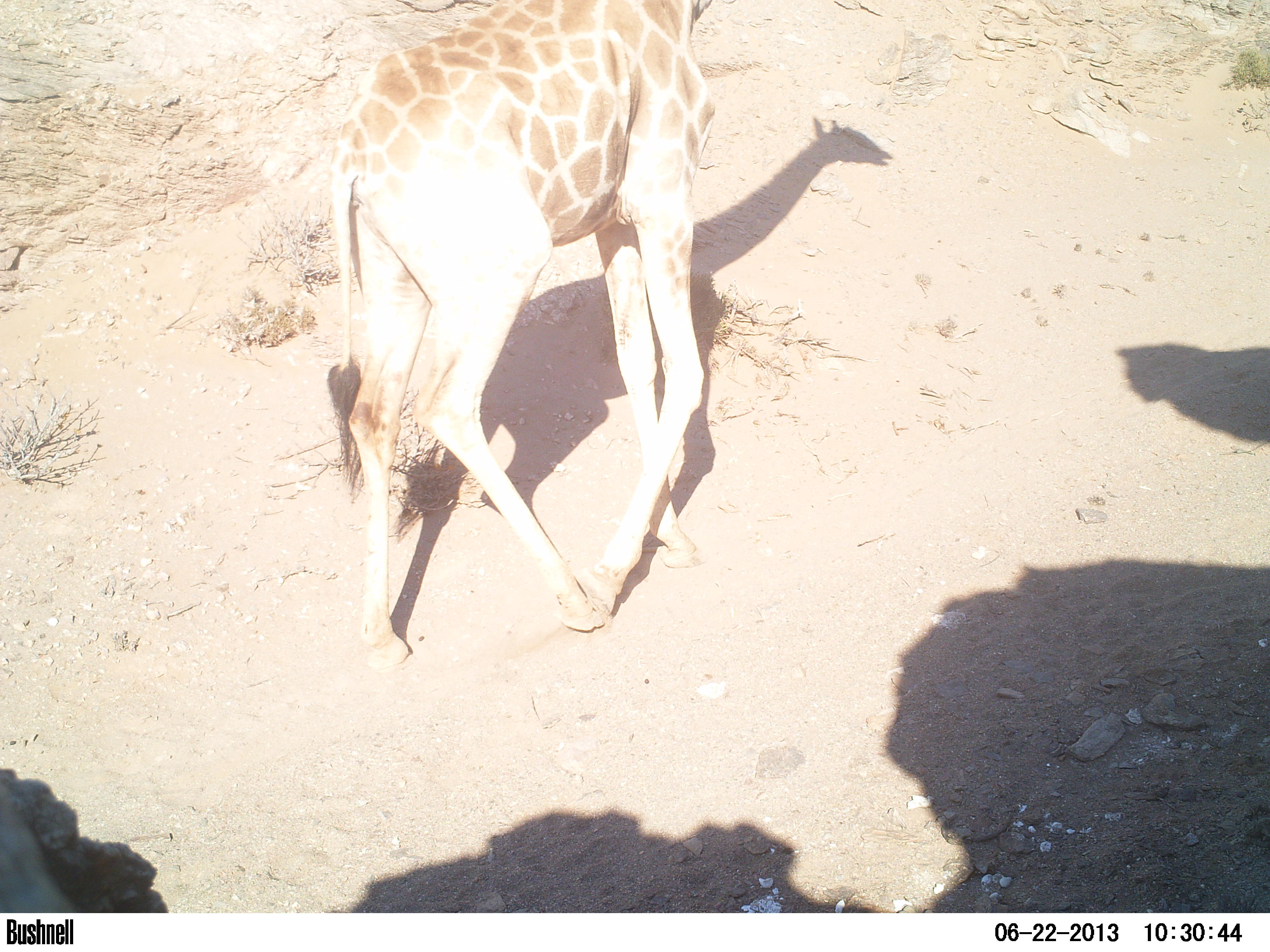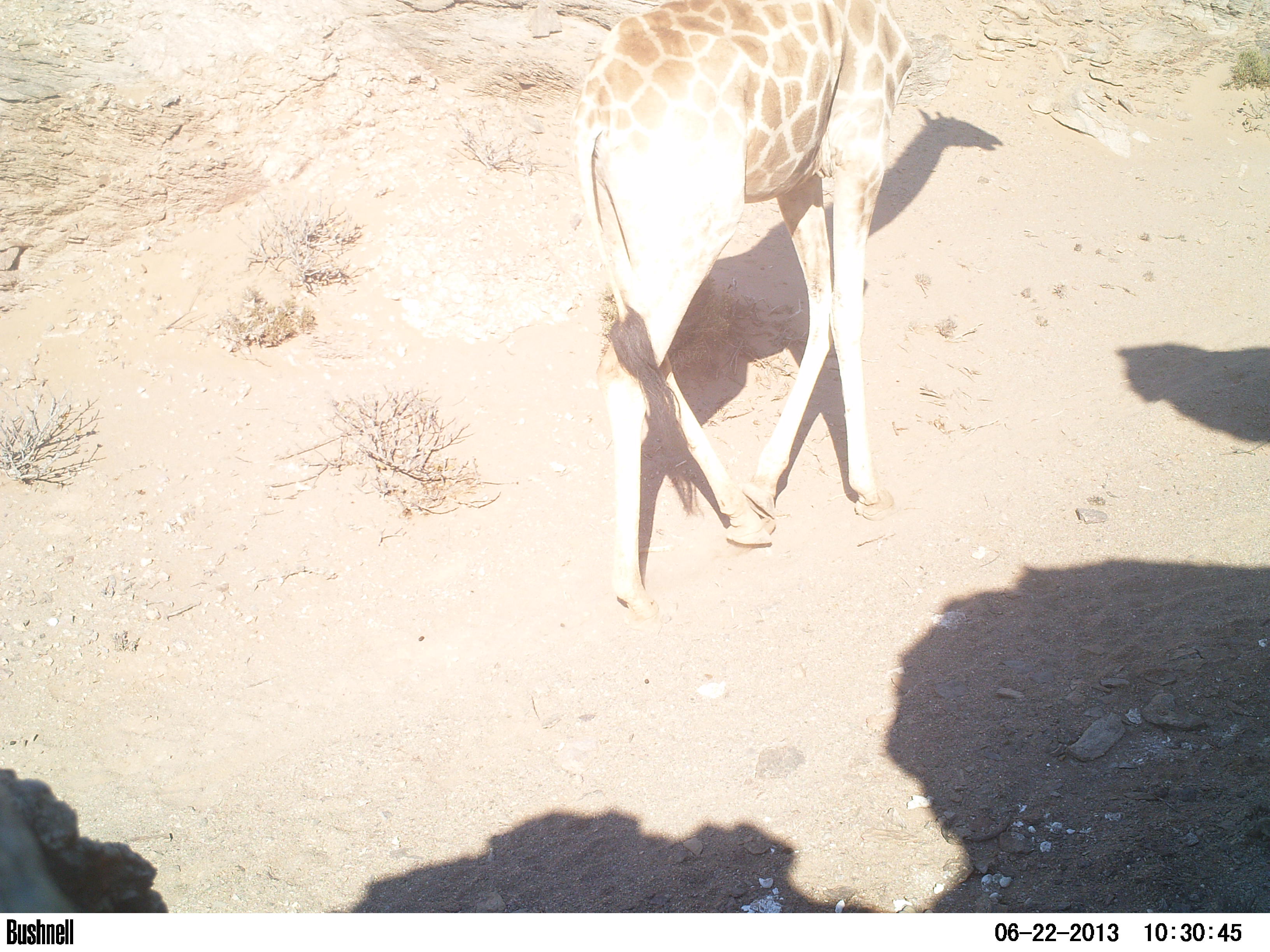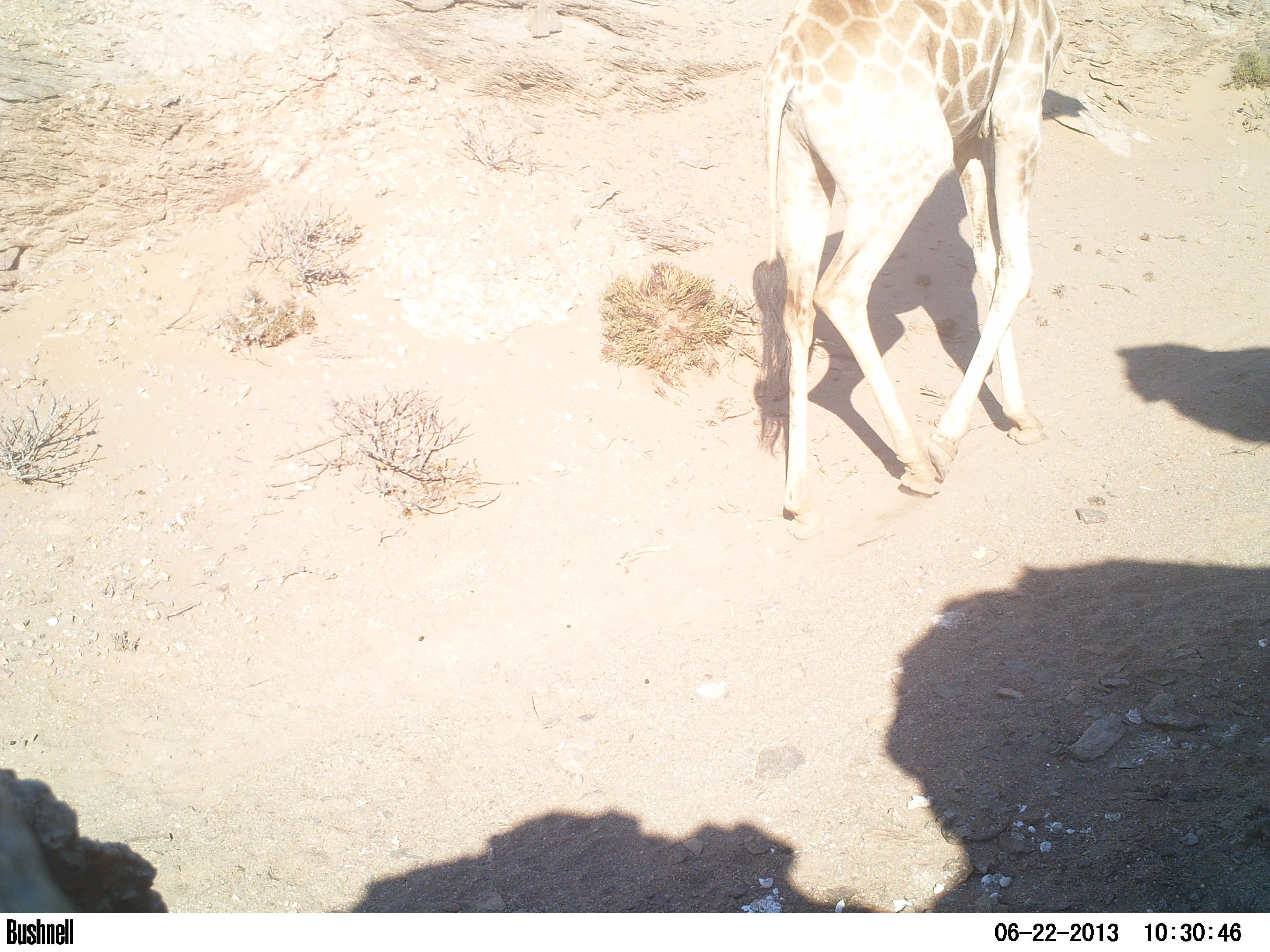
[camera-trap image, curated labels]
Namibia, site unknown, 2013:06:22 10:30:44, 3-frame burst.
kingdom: Animalia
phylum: Chordata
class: Mammalia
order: Artiodactyla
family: Giraffidae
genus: Giraffa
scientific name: Giraffa camelopardalis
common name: giraffe